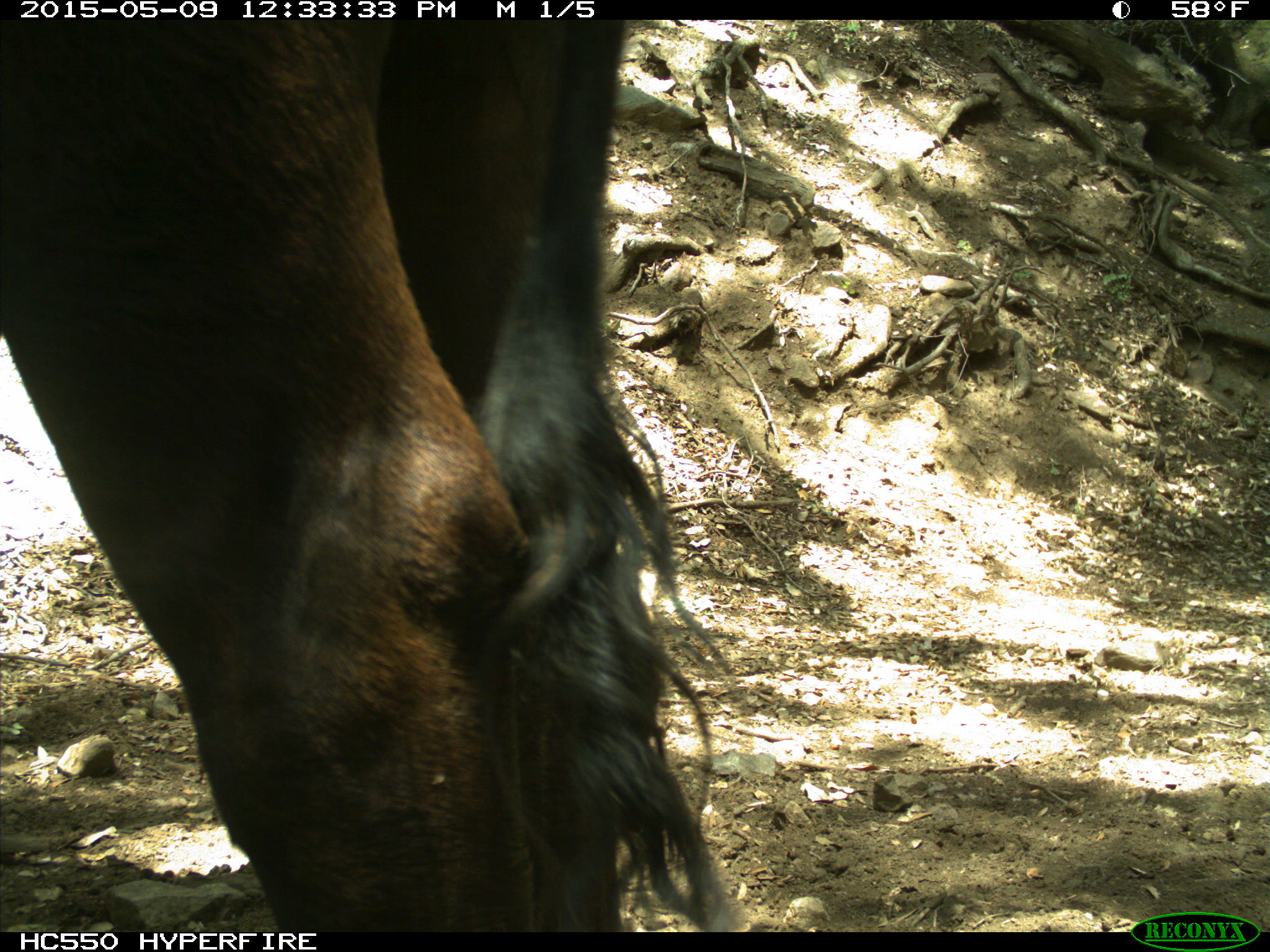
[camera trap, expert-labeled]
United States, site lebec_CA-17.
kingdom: Animalia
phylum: Chordata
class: Mammalia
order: Artiodactyla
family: Bovidae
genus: Bos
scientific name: Bos taurus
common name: domestic cow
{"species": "Bos taurus (domestic cow)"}